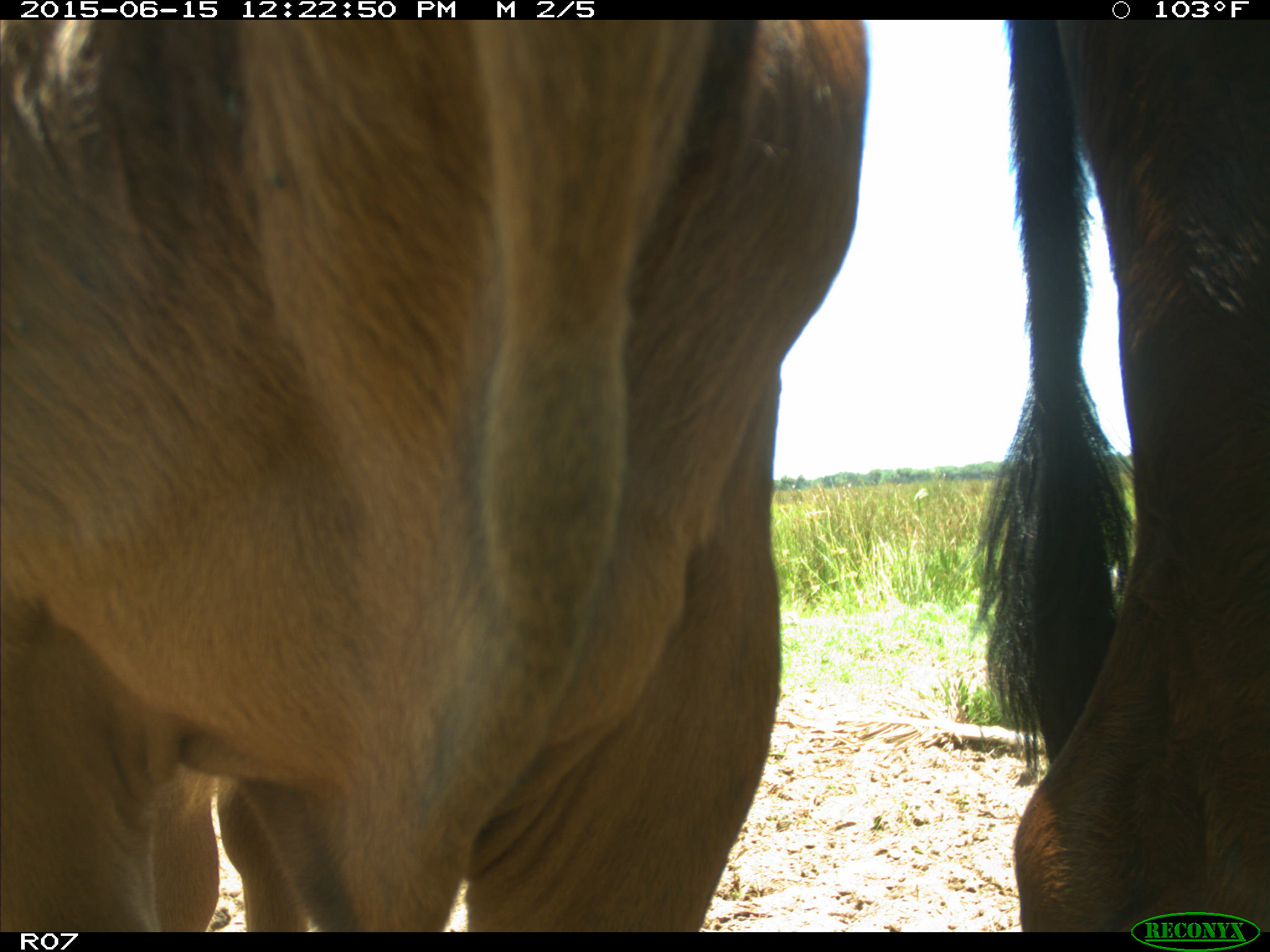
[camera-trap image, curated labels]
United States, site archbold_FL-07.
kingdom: Animalia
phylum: Chordata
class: Mammalia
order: Artiodactyla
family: Bovidae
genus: Bos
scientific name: Bos taurus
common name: domestic cow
Bos taurus (domestic cow).